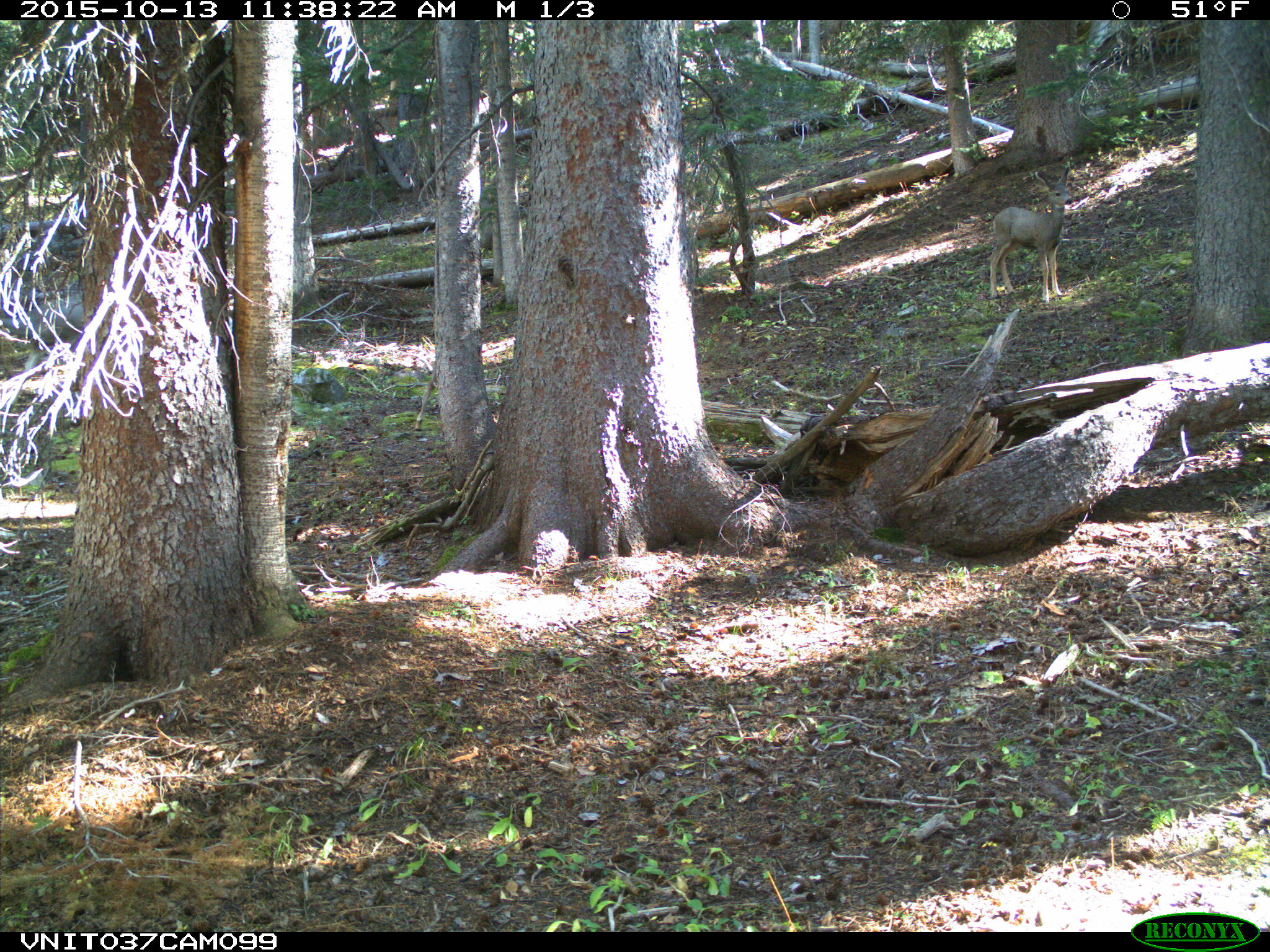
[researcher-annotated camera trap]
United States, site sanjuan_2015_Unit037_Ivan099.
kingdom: Animalia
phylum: Chordata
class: Mammalia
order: Artiodactyla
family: Cervidae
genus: Odocoileus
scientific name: Odocoileus hemionus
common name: mule deer